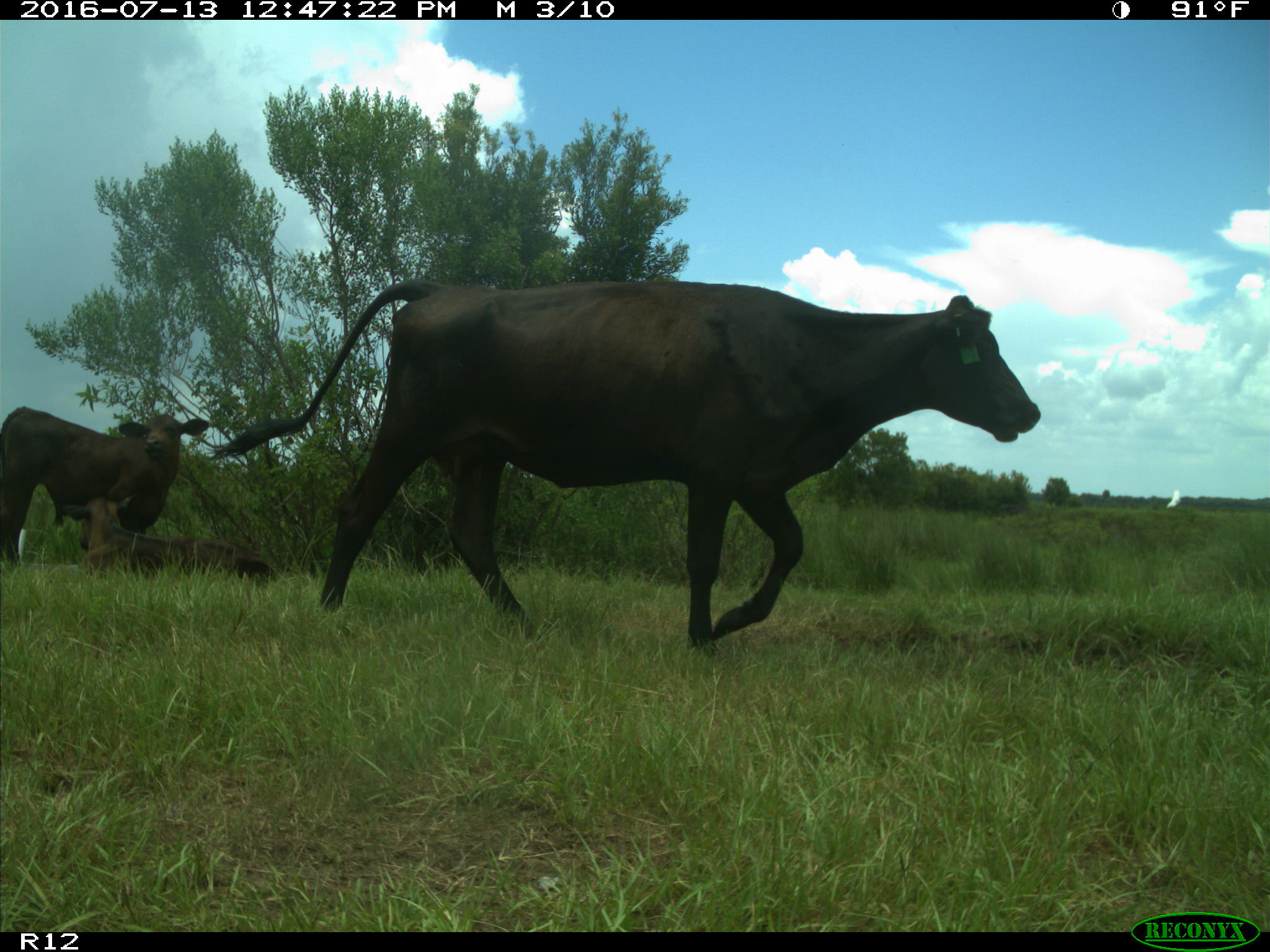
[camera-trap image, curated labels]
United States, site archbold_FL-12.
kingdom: Animalia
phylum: Chordata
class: Mammalia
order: Artiodactyla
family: Bovidae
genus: Bos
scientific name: Bos taurus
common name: domestic cow